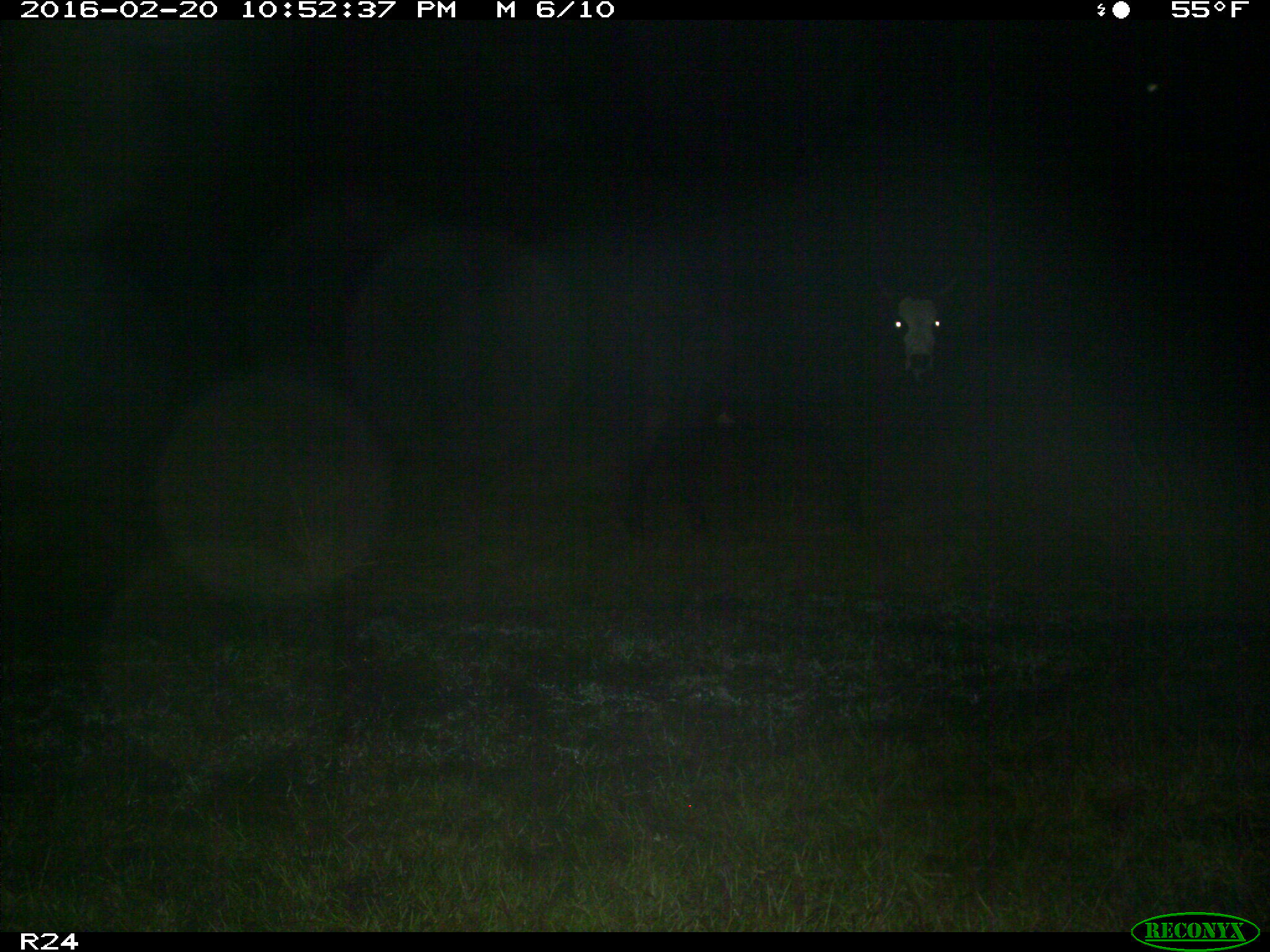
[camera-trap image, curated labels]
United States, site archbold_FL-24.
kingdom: Animalia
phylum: Chordata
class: Mammalia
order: Artiodactyla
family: Bovidae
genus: Bos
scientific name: Bos taurus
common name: domestic cow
Bos taurus (domestic cow).